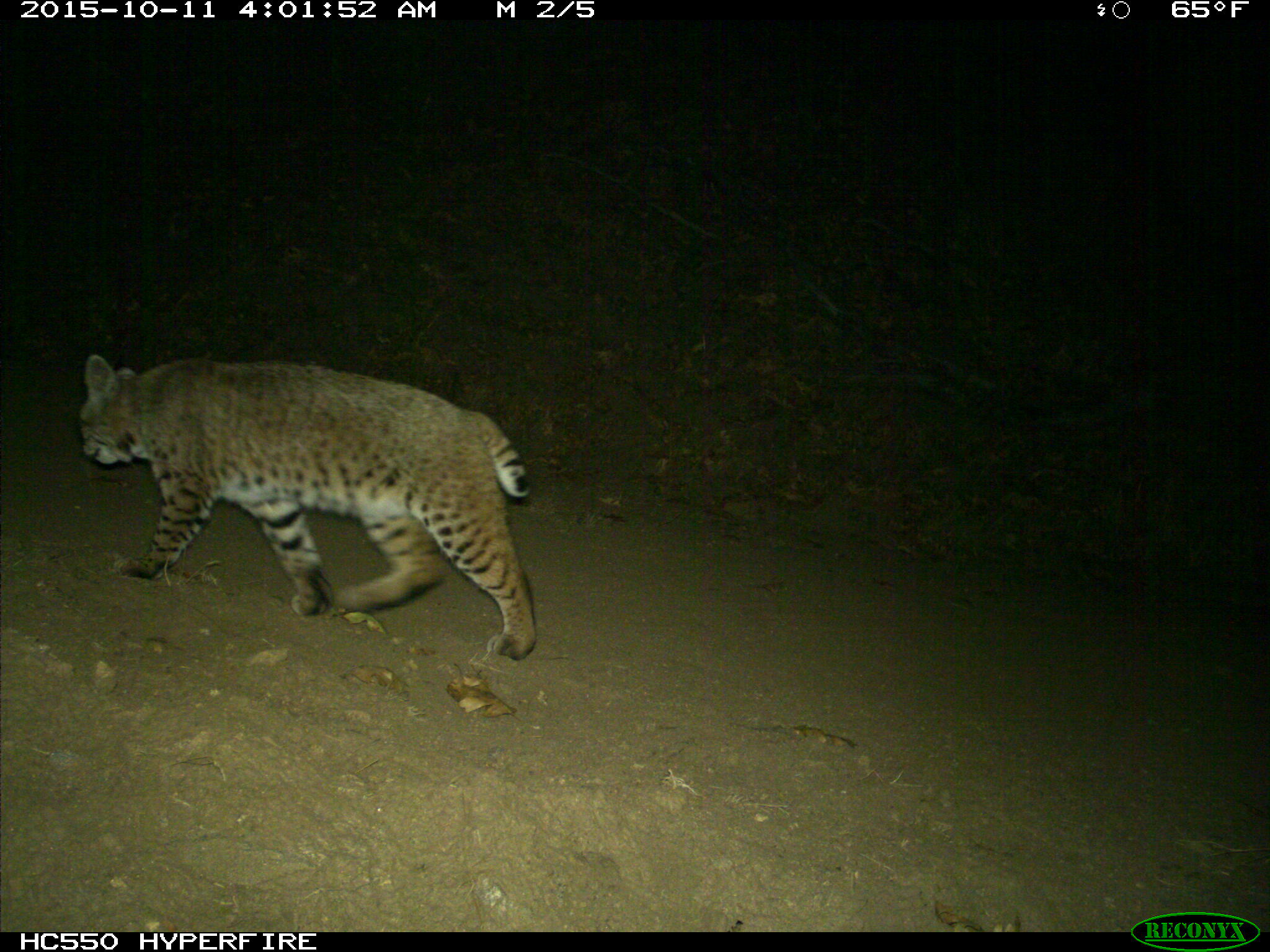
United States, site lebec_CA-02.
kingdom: Animalia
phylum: Chordata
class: Mammalia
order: Carnivora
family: Felidae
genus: Lynx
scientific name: Lynx rufus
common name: bobcat